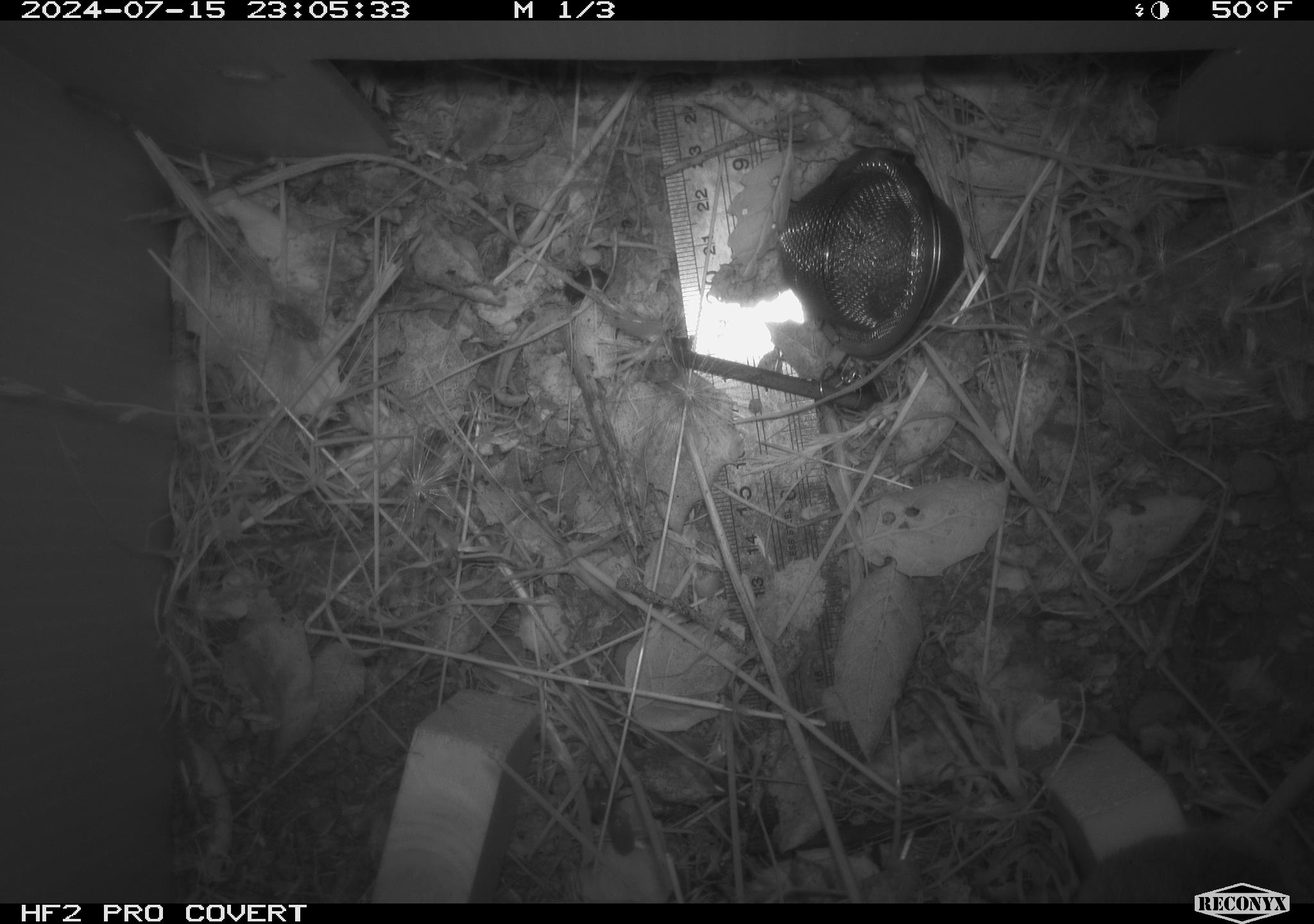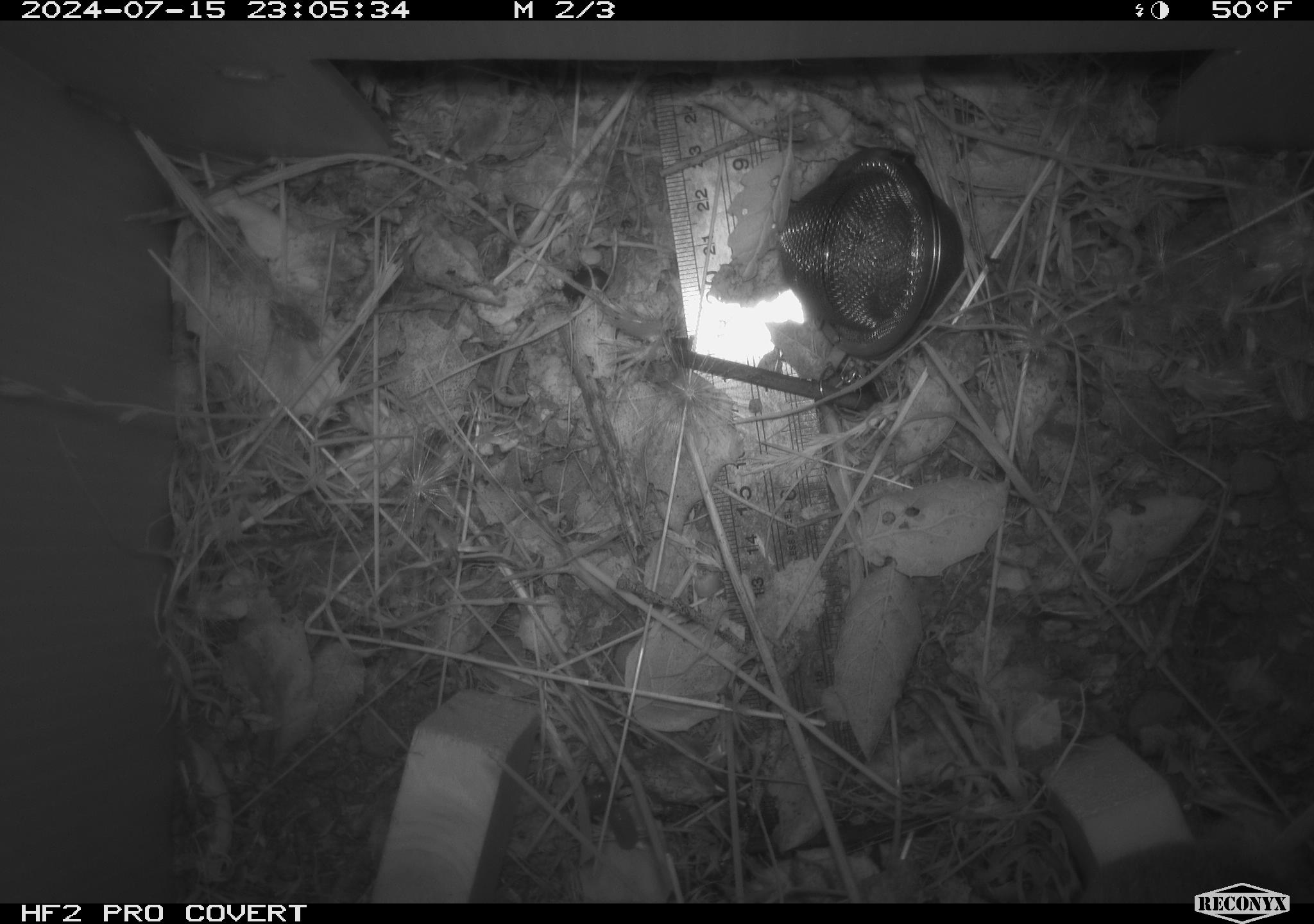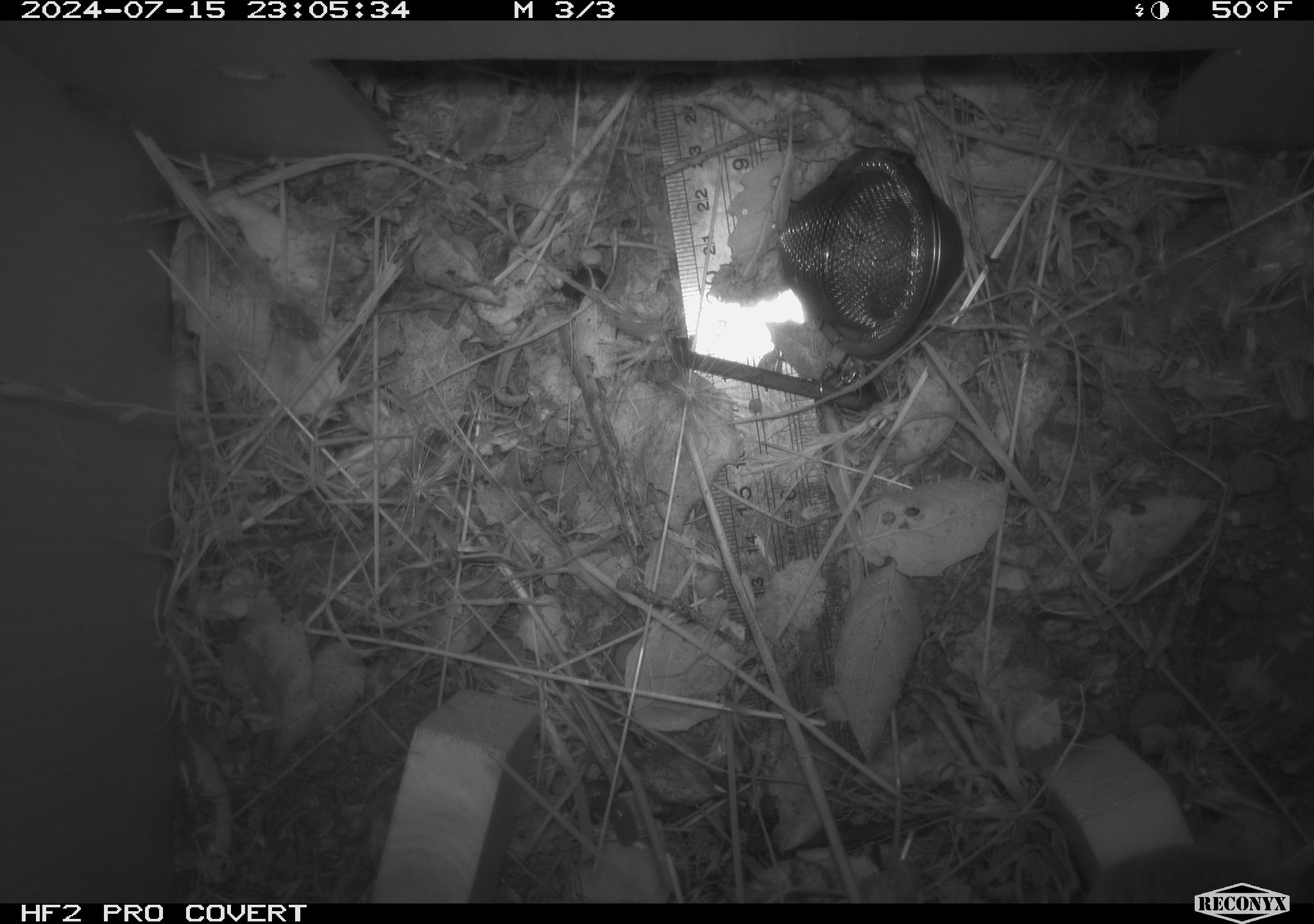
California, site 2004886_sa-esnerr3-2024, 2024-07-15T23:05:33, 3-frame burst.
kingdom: Animalia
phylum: Chordata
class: Mammalia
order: Rodentia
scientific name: Rodentia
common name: rodent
Rodent (Rodentia).